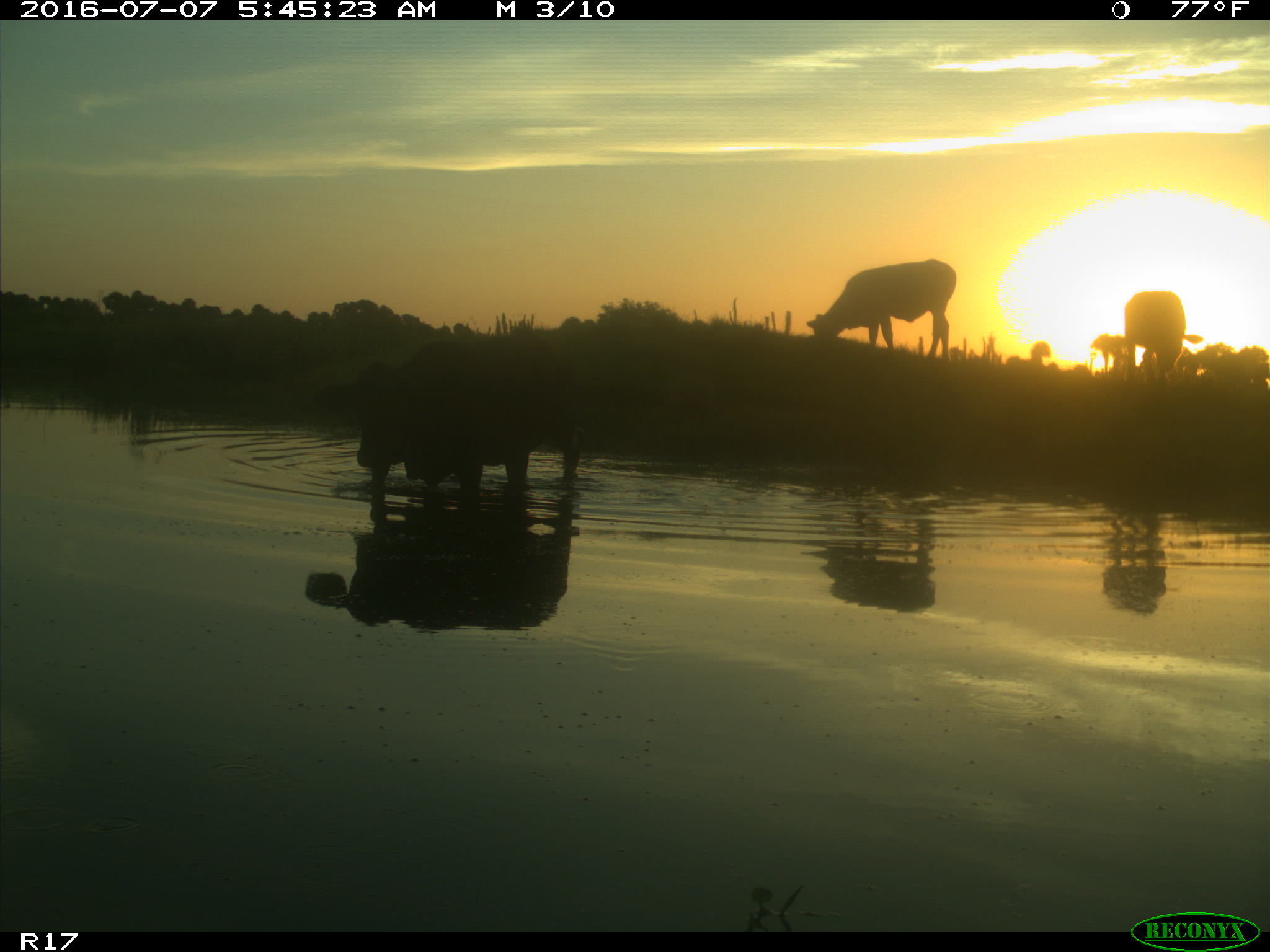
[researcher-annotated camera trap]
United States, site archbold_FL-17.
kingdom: Animalia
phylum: Chordata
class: Mammalia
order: Artiodactyla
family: Bovidae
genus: Bos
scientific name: Bos taurus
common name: domestic cow